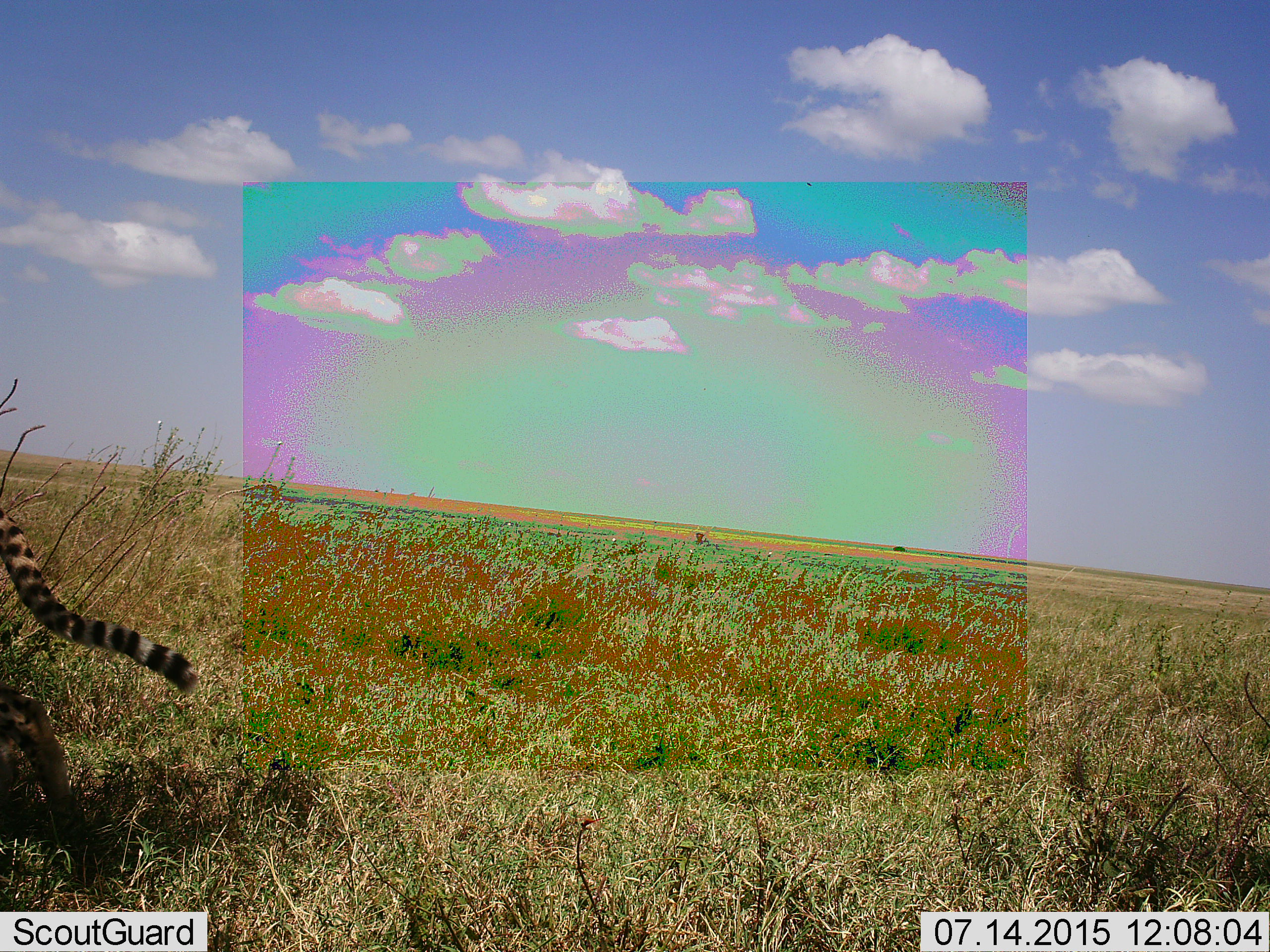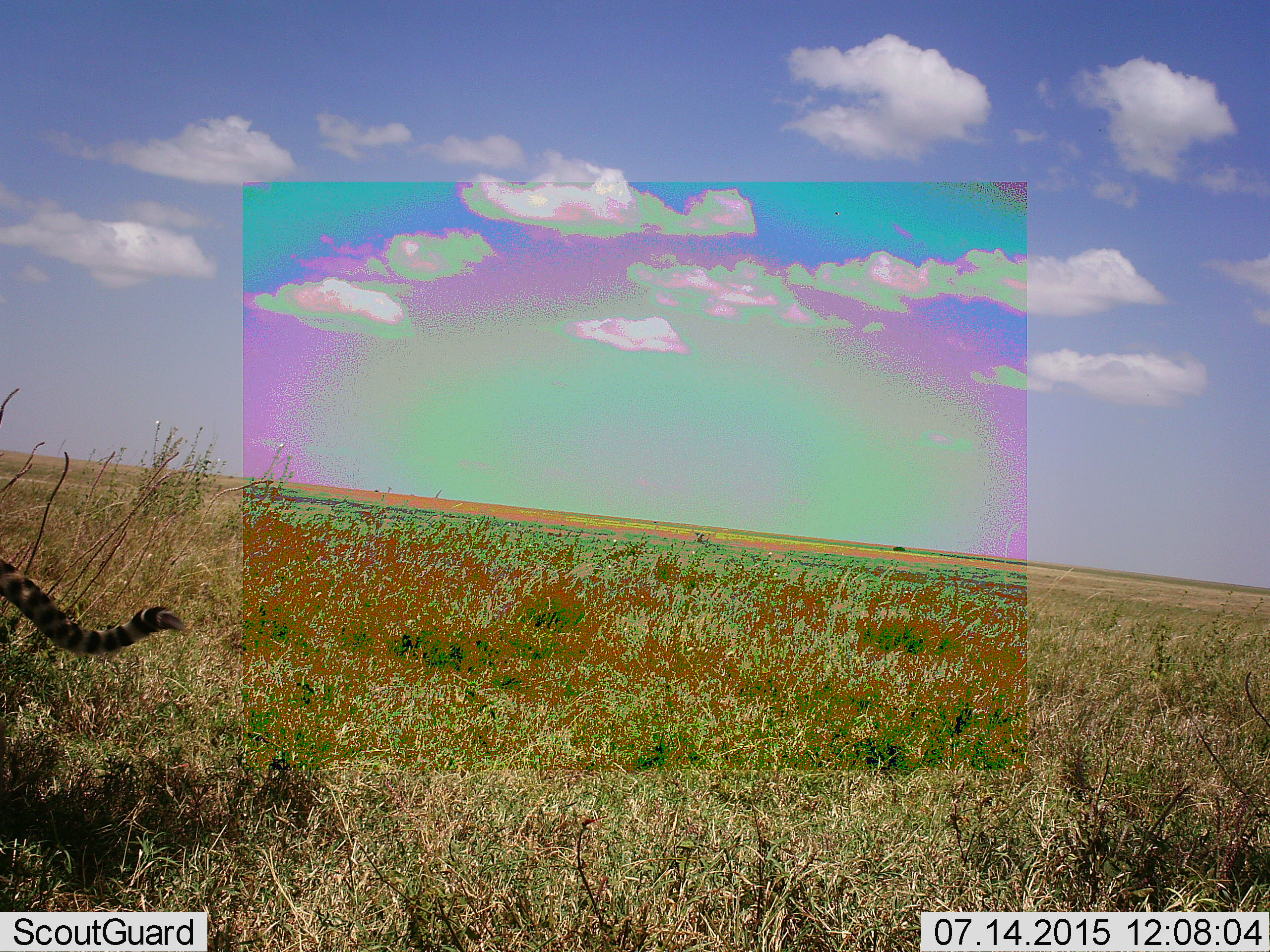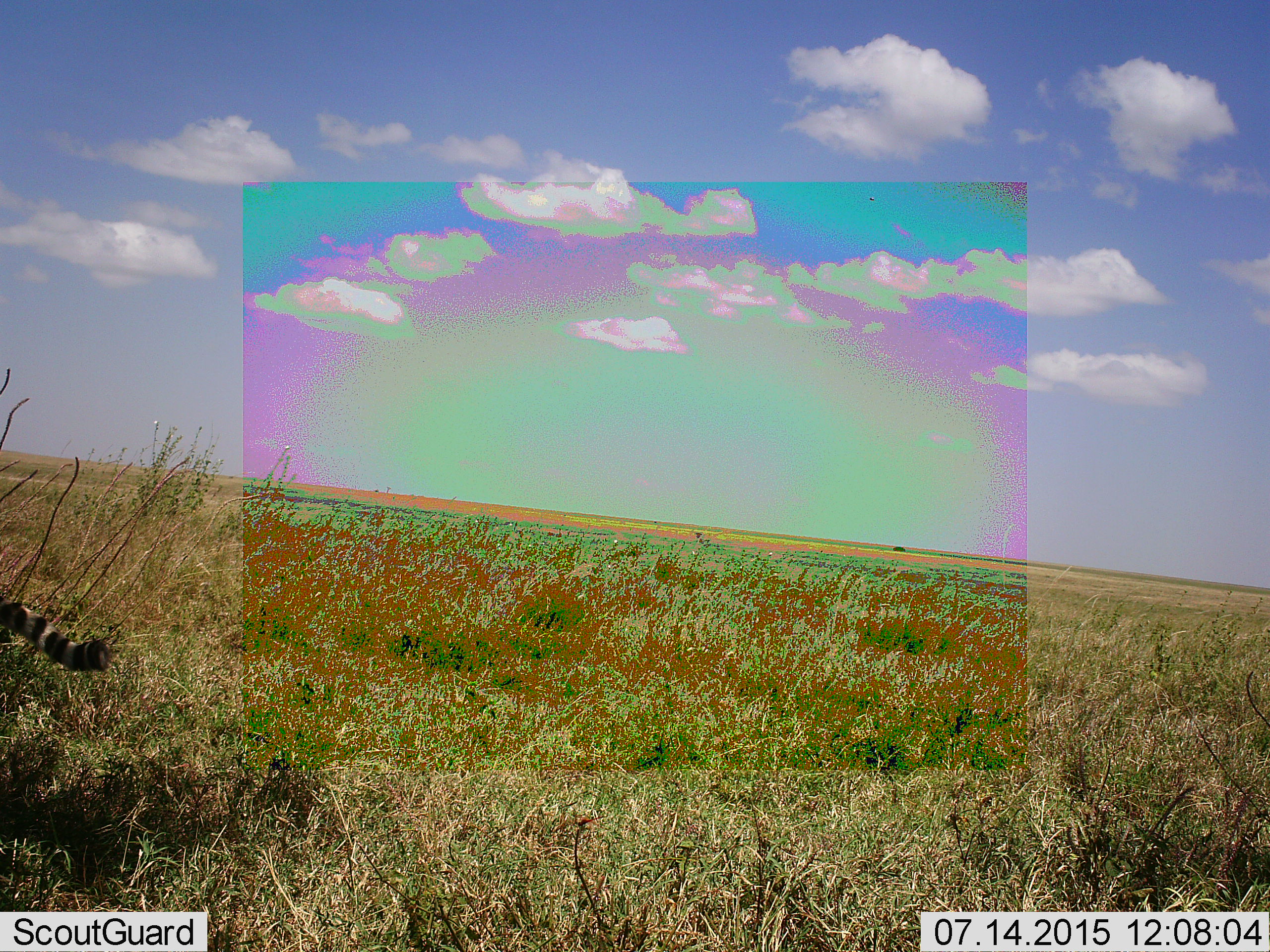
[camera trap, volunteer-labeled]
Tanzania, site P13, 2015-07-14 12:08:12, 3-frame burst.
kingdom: Animalia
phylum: Chordata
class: Mammalia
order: Carnivora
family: Felidae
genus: Acinonyx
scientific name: Acinonyx jubatus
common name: cheetah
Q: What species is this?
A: Cheetah (Acinonyx jubatus).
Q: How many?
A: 1.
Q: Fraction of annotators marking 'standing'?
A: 17%.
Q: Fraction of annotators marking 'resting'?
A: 0%.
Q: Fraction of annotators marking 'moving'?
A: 83%.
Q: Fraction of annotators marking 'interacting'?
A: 0%.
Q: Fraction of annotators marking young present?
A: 0%.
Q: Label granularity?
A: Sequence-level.